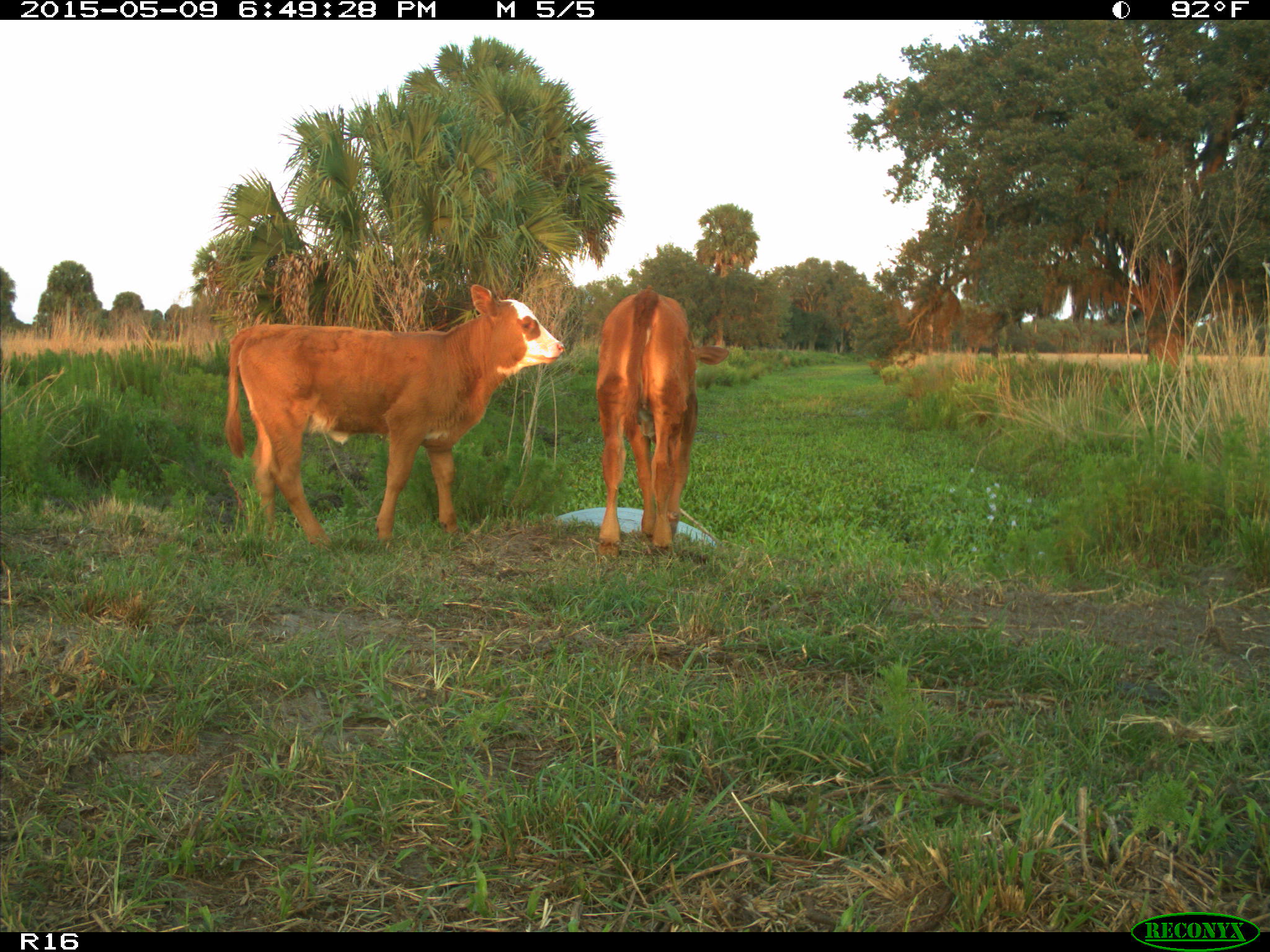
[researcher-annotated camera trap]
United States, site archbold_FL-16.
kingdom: Animalia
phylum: Chordata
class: Mammalia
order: Artiodactyla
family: Bovidae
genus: Bos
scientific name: Bos taurus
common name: domestic cow